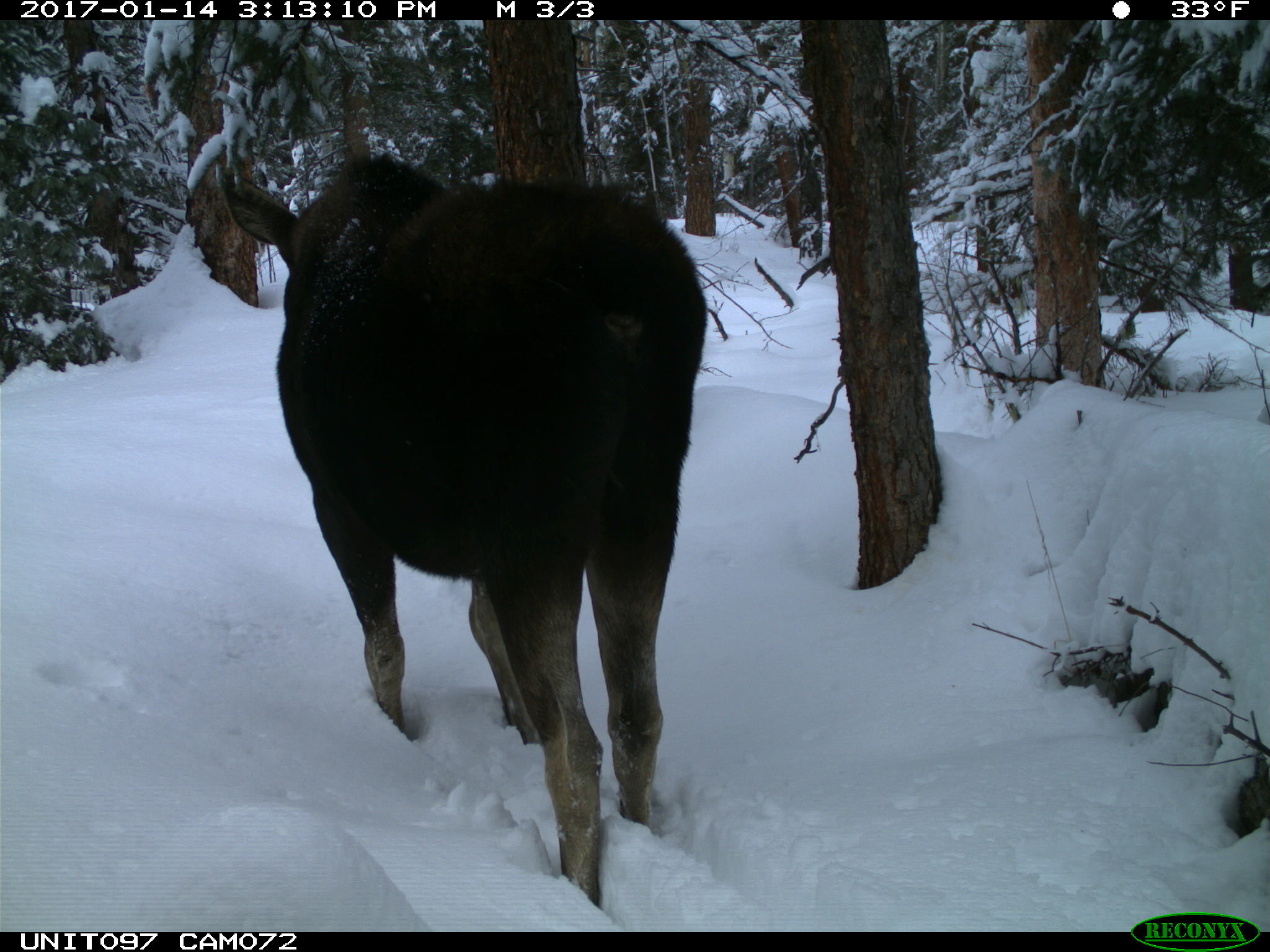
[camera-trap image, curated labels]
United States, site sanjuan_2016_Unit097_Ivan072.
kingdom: Animalia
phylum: Chordata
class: Mammalia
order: Artiodactyla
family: Cervidae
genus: Alces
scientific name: Alces alces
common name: moose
Alces alces (moose).